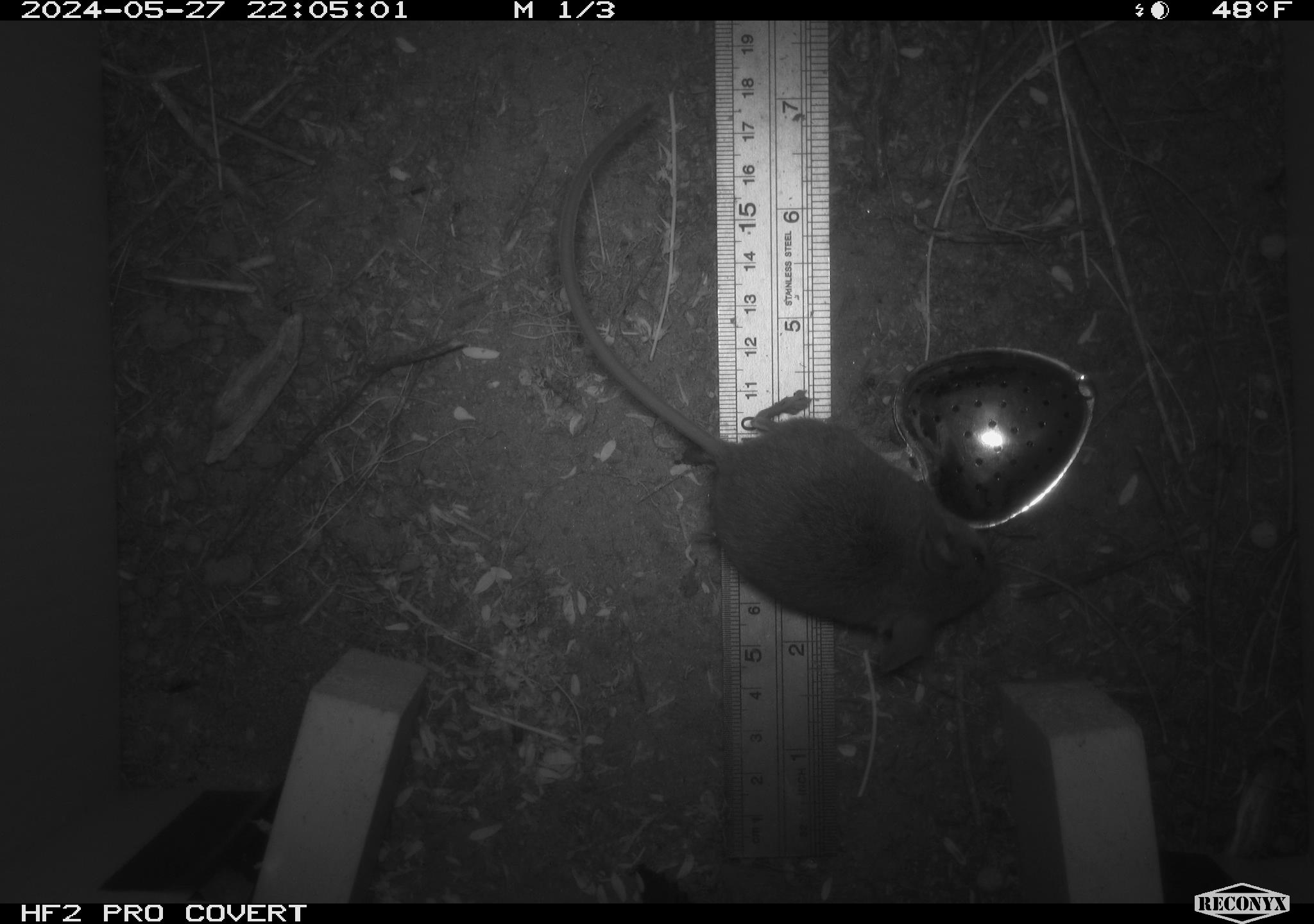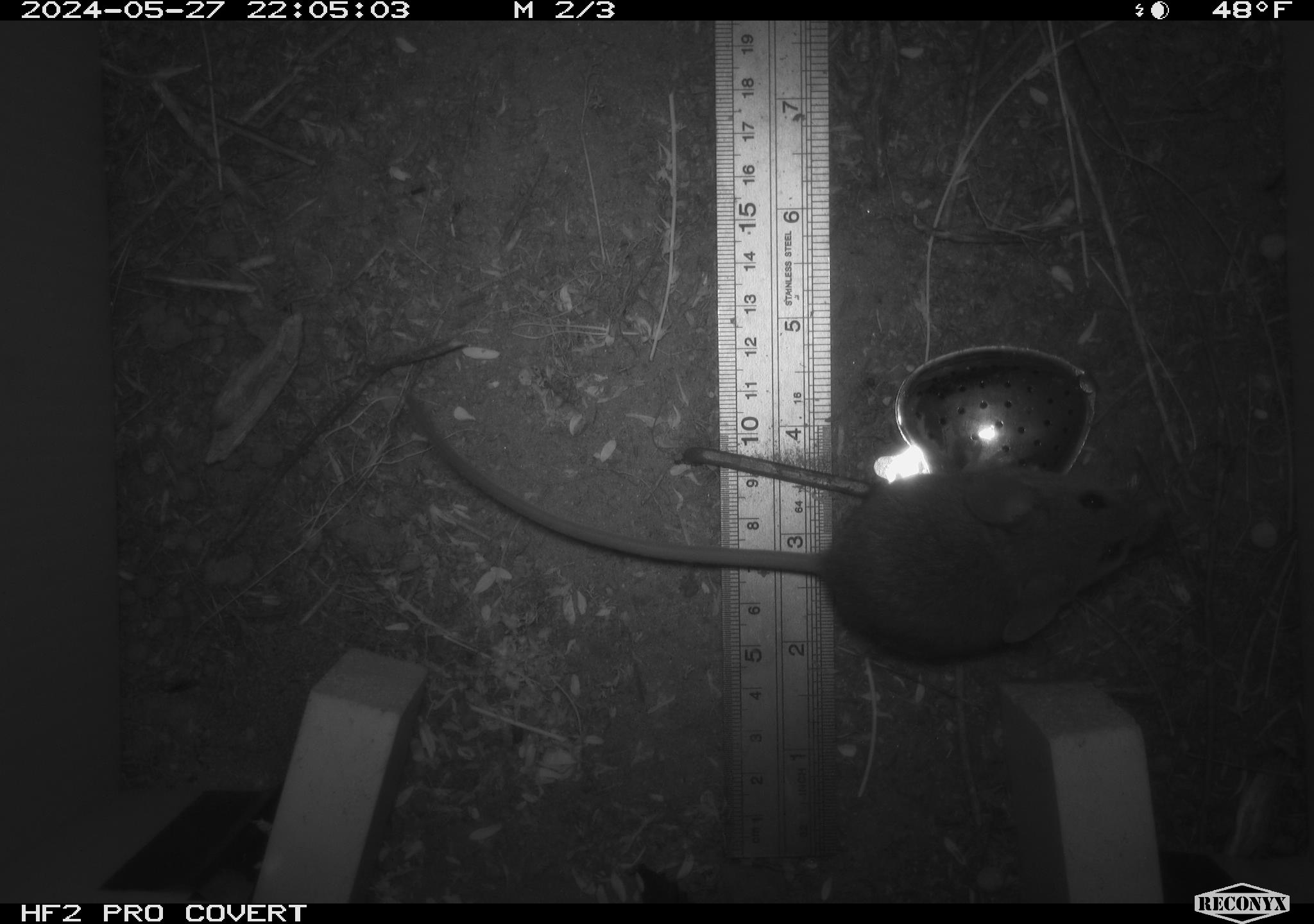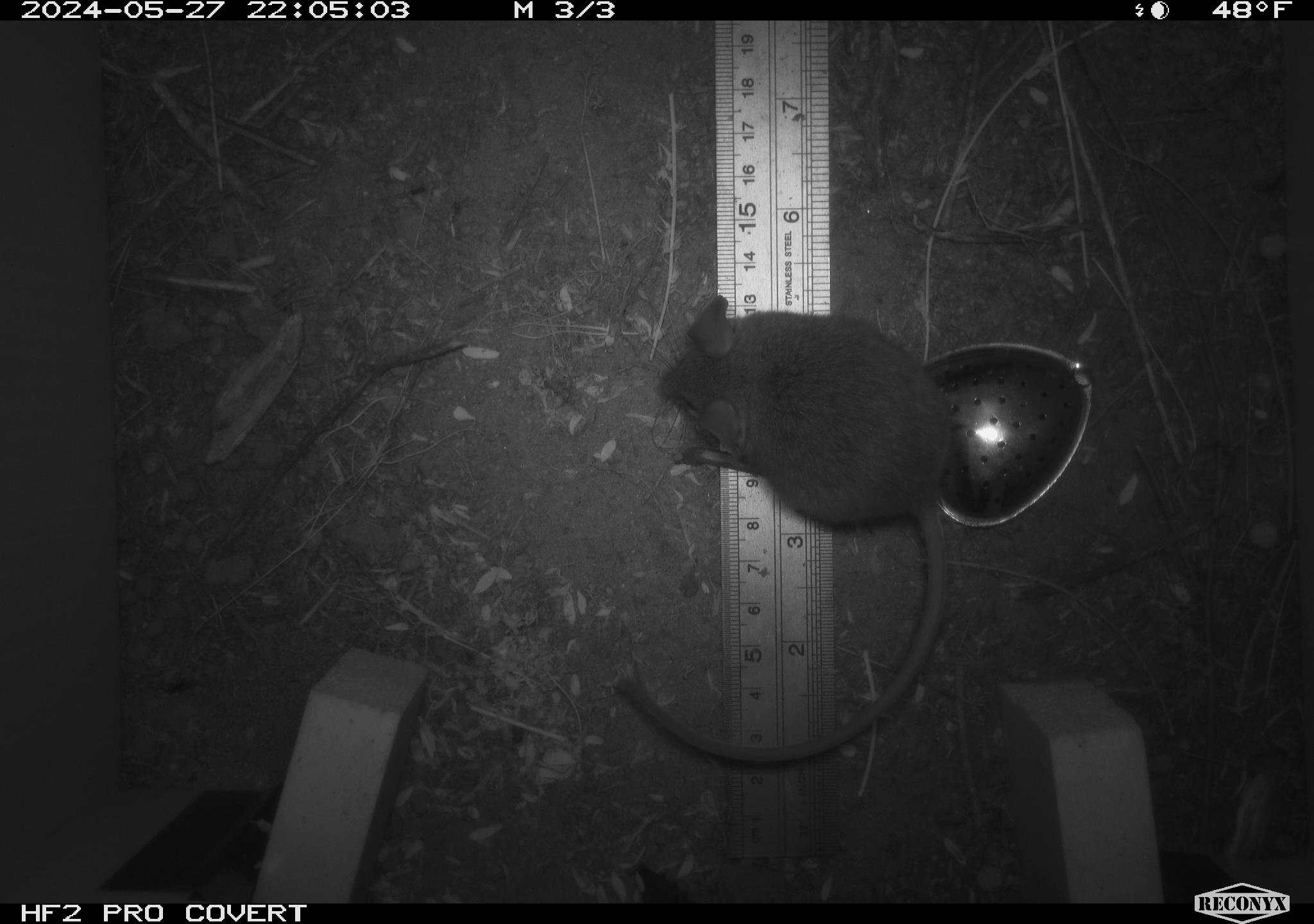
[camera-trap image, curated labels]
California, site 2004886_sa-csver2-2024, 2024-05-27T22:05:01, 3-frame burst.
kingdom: Animalia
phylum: Chordata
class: Mammalia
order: Rodentia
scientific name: Rodentia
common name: rodent